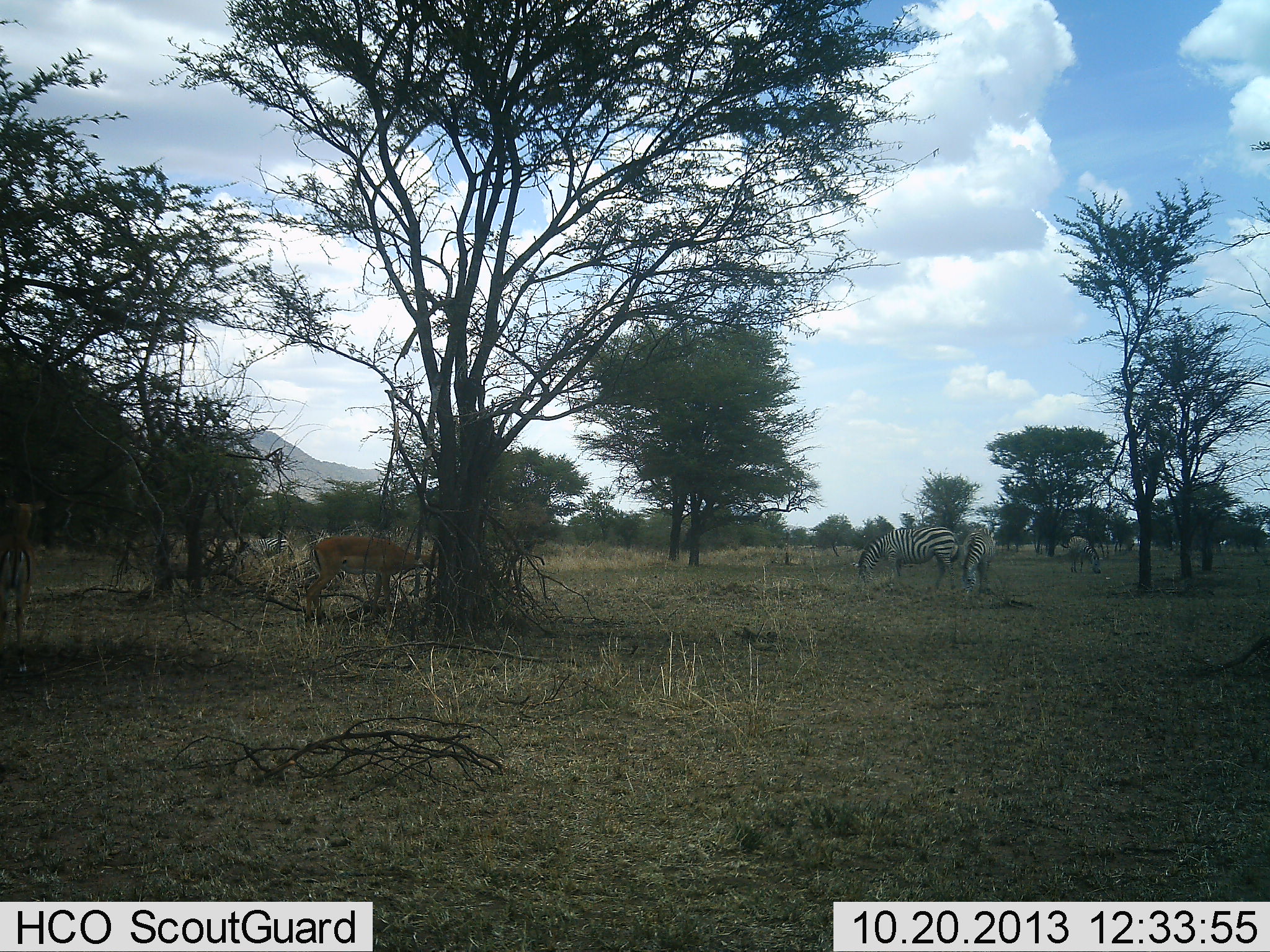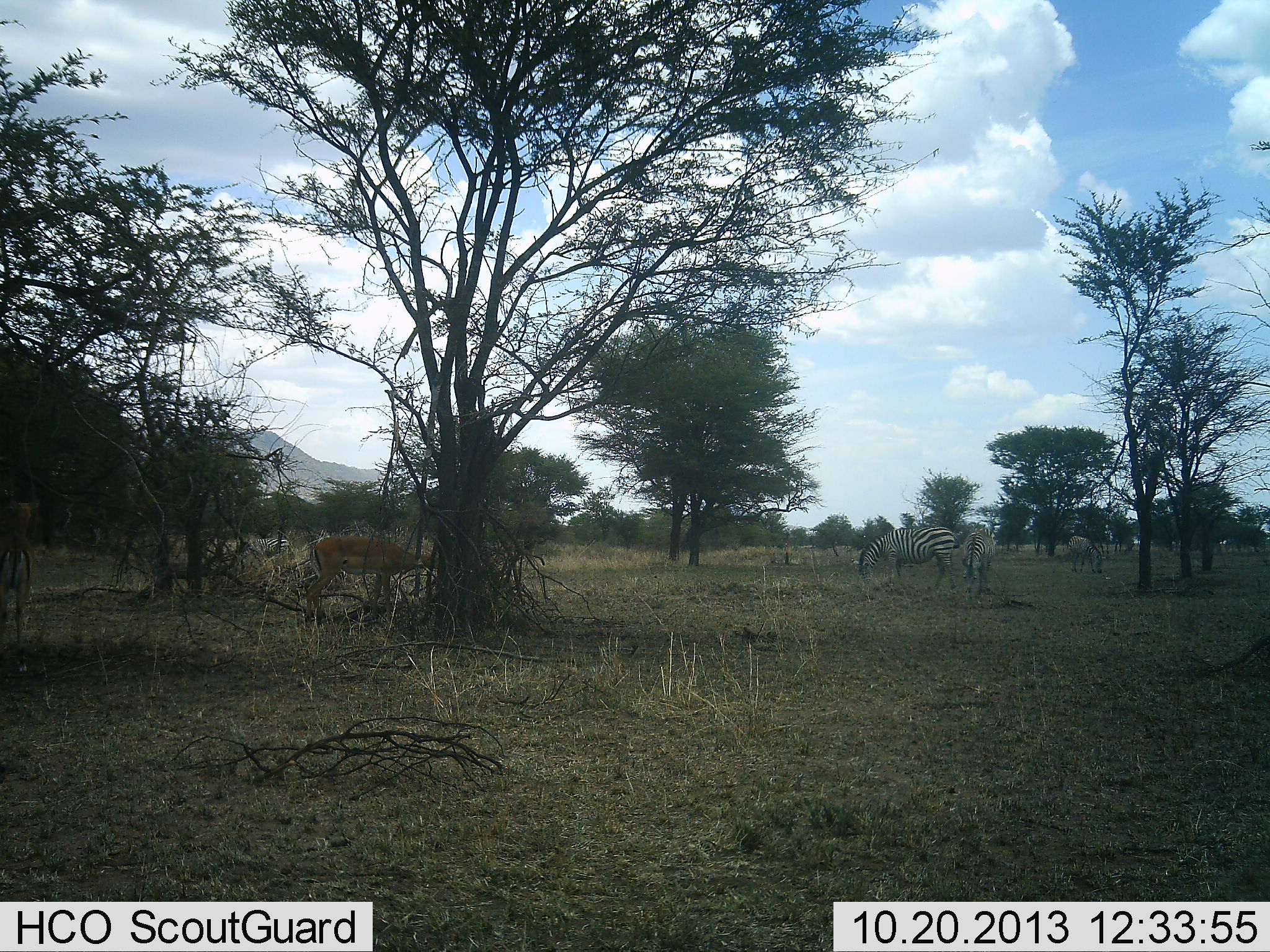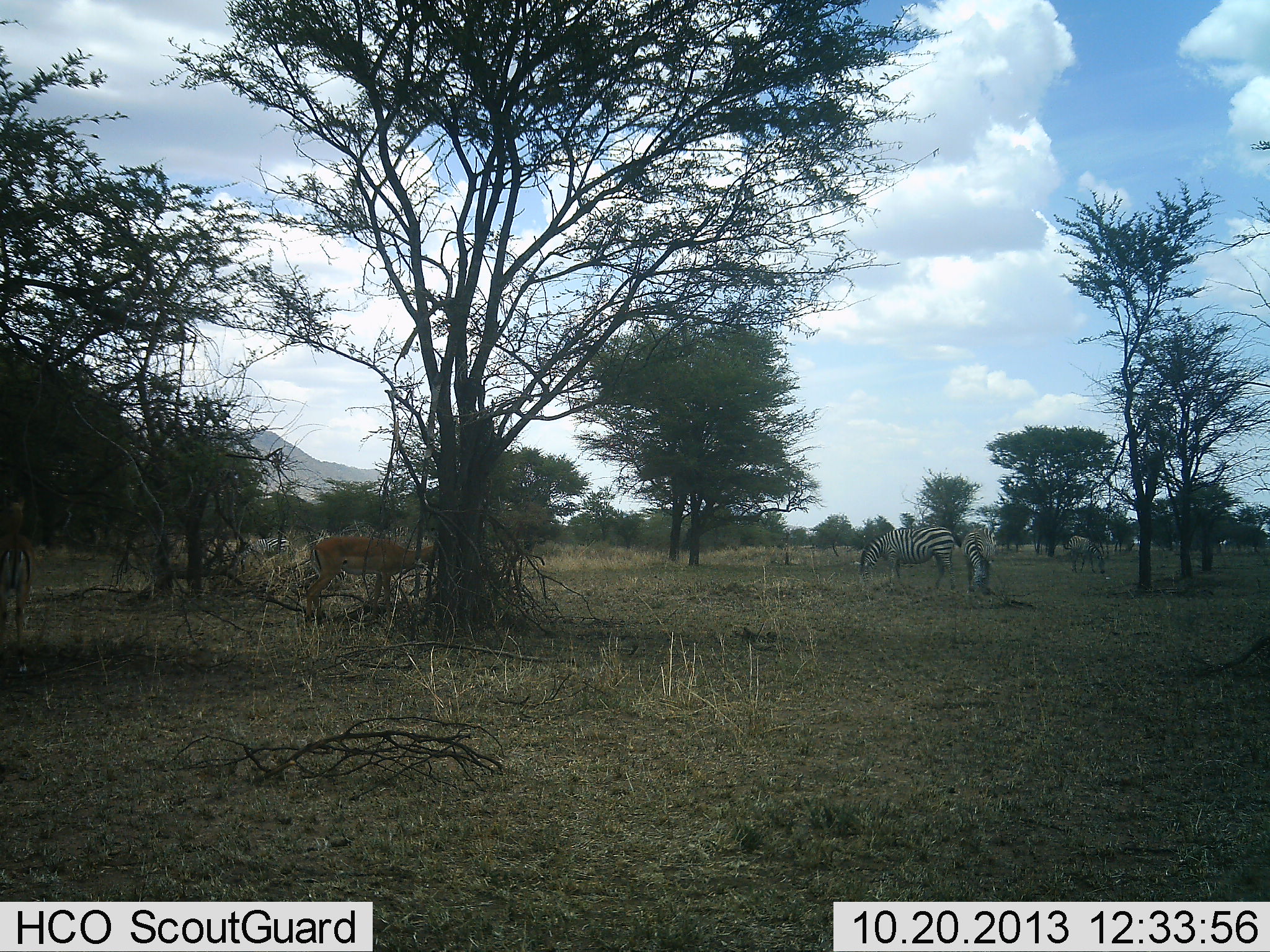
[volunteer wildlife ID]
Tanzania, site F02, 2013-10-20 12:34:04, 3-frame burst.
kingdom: Animalia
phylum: Chordata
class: Mammalia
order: Artiodactyla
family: Bovidae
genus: Aepyceros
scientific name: Aepyceros melampus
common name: impala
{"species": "impala (Aepyceros melampus)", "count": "1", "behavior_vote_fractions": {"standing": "80%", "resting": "0%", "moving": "0%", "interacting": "0%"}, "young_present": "0%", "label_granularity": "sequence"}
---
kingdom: Animalia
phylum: Chordata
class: Mammalia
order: Perissodactyla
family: Equidae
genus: Equus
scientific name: Equus quagga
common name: plains zebra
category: zebra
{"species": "zebra (plains zebra) (Equus quagga)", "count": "3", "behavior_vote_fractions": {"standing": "45%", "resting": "0%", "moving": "5%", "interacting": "0%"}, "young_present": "0%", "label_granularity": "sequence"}